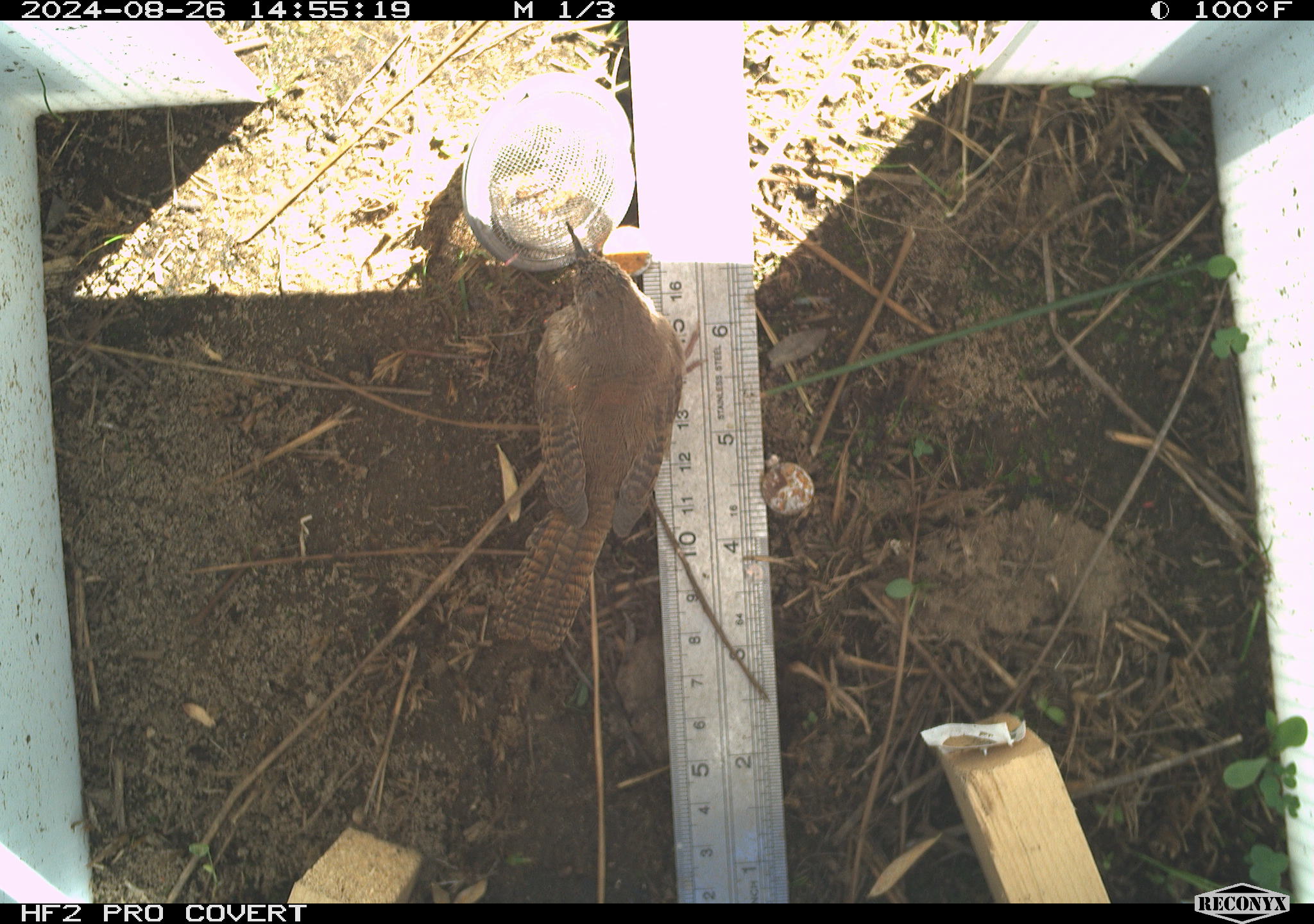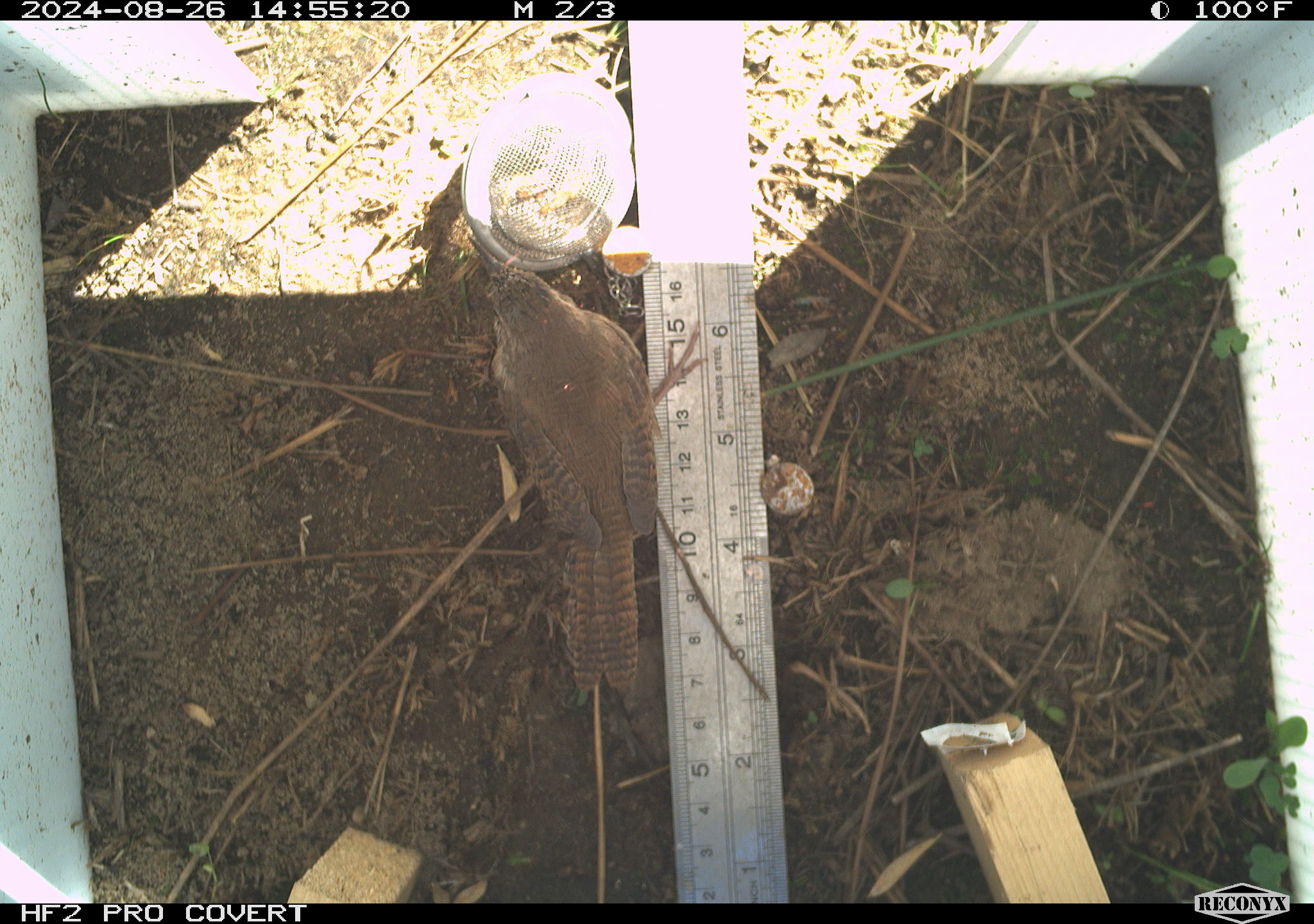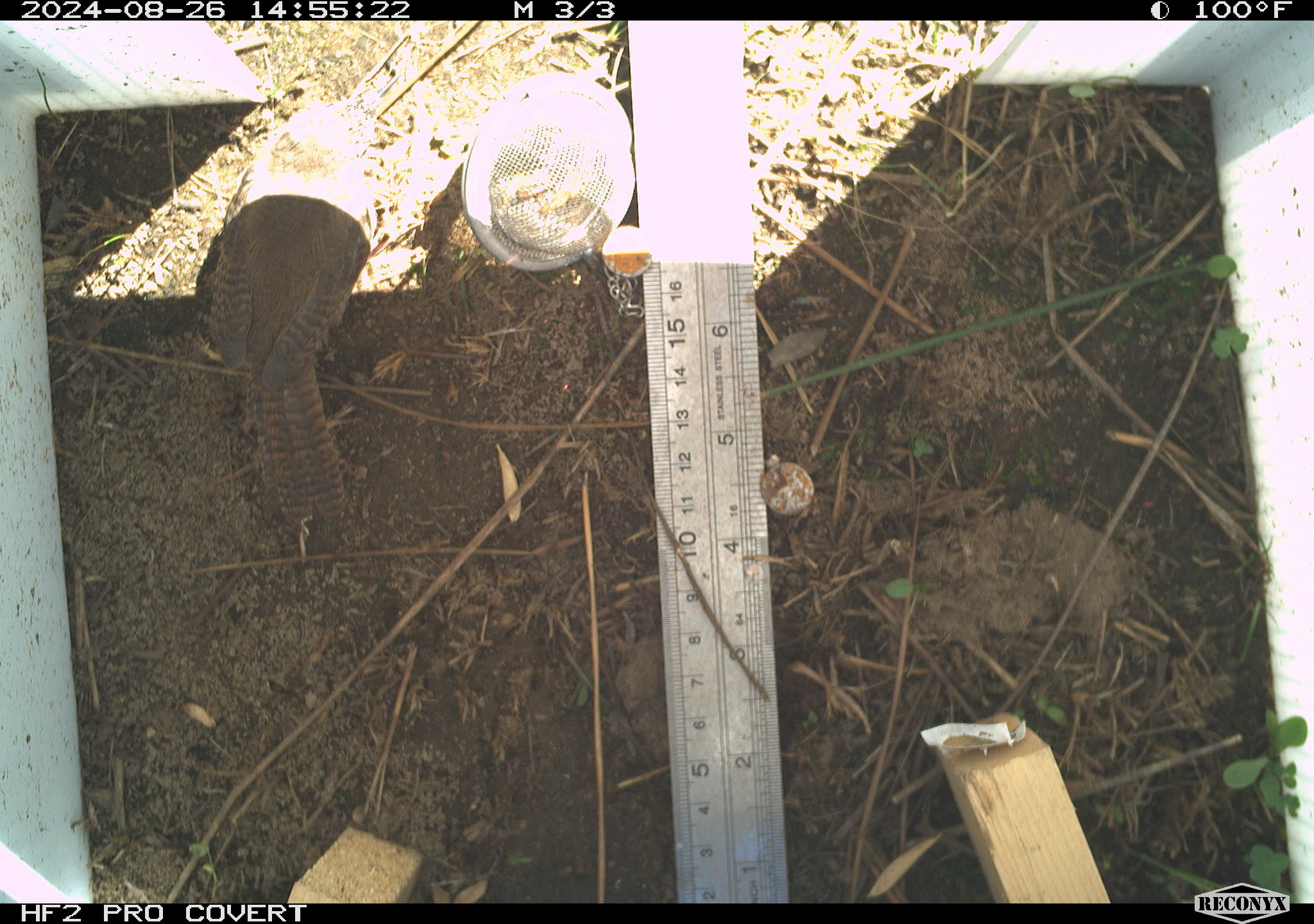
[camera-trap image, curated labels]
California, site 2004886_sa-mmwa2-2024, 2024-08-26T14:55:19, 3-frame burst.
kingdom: Animalia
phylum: Chordata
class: Aves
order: Passeriformes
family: Troglodytidae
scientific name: Troglodytidae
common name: wren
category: troglodytidae family